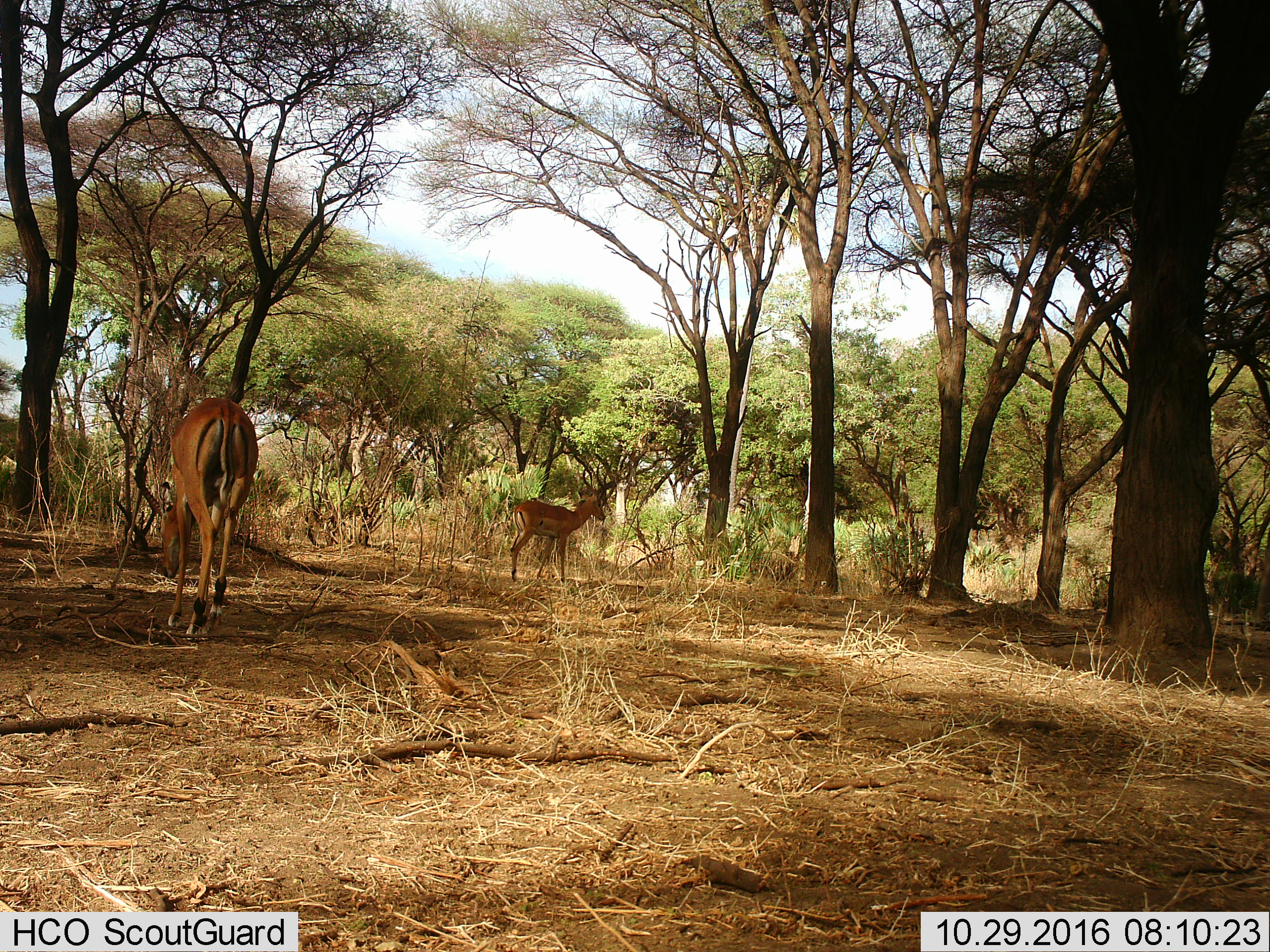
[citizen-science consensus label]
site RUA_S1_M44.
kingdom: Animalia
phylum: Chordata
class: Mammalia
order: Artiodactyla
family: Bovidae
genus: Aepyceros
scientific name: Aepyceros melampus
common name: impala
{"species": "impala (Aepyceros melampus)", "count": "2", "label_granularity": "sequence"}